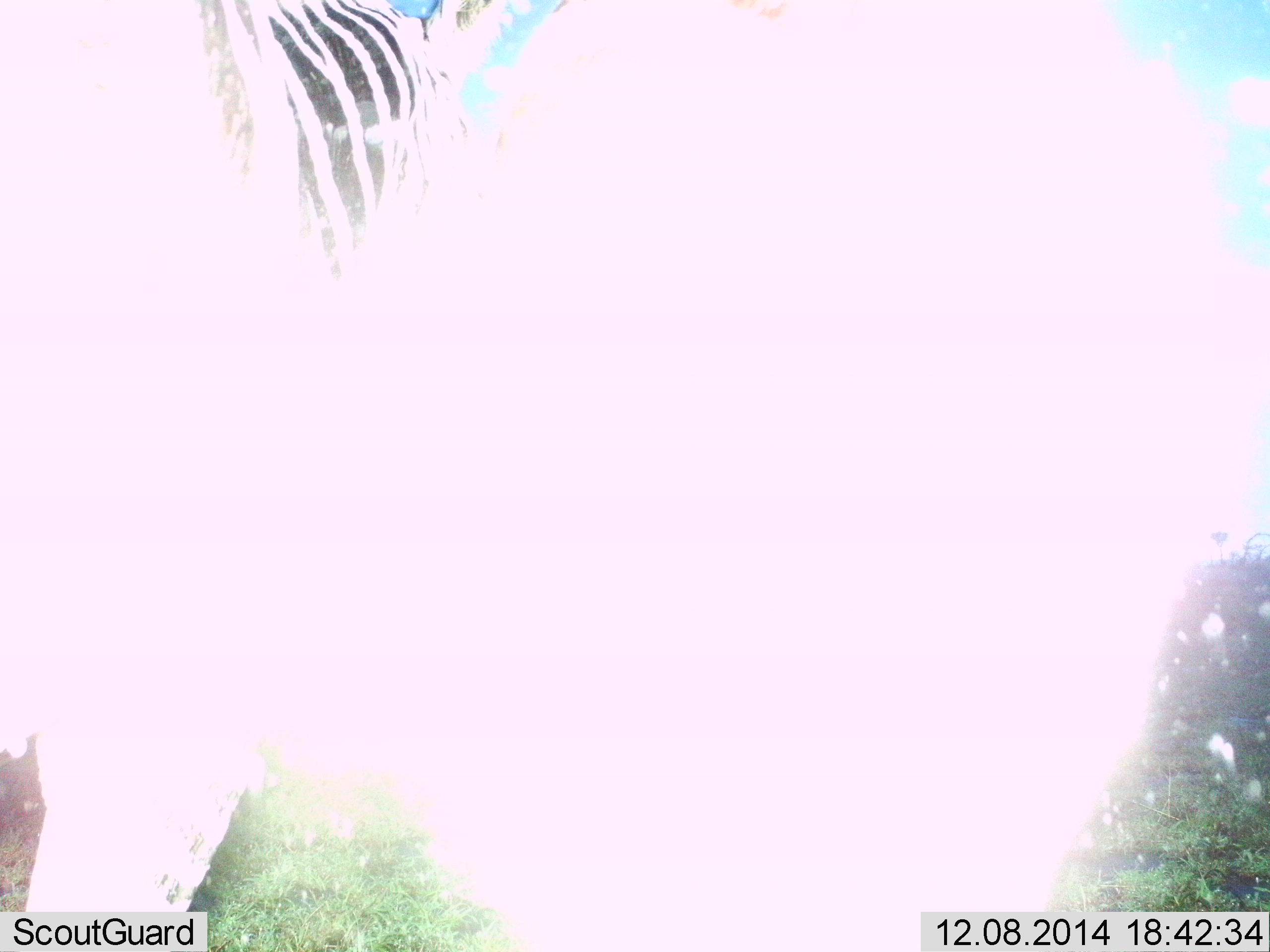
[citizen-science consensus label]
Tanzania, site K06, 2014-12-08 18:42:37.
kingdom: Animalia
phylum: Chordata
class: Mammalia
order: Perissodactyla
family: Equidae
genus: Equus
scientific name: Equus quagga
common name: plains zebra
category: zebra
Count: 2.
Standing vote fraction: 90%.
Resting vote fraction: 0%.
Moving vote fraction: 10%.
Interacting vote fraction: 0%.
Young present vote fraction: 0%.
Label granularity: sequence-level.